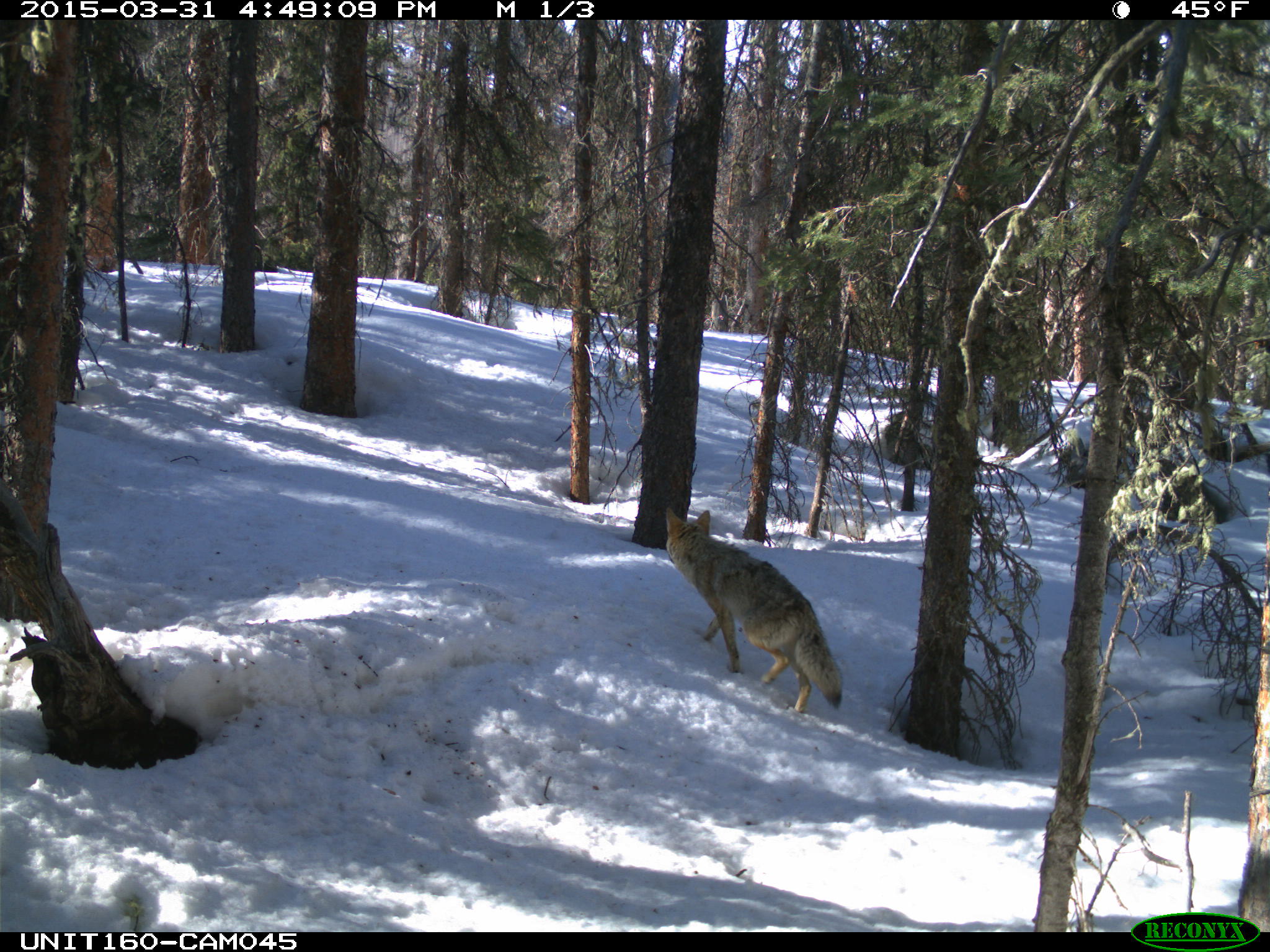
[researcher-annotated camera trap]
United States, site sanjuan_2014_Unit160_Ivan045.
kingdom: Animalia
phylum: Chordata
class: Mammalia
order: Carnivora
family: Canidae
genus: Canis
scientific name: Canis latrans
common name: coyote